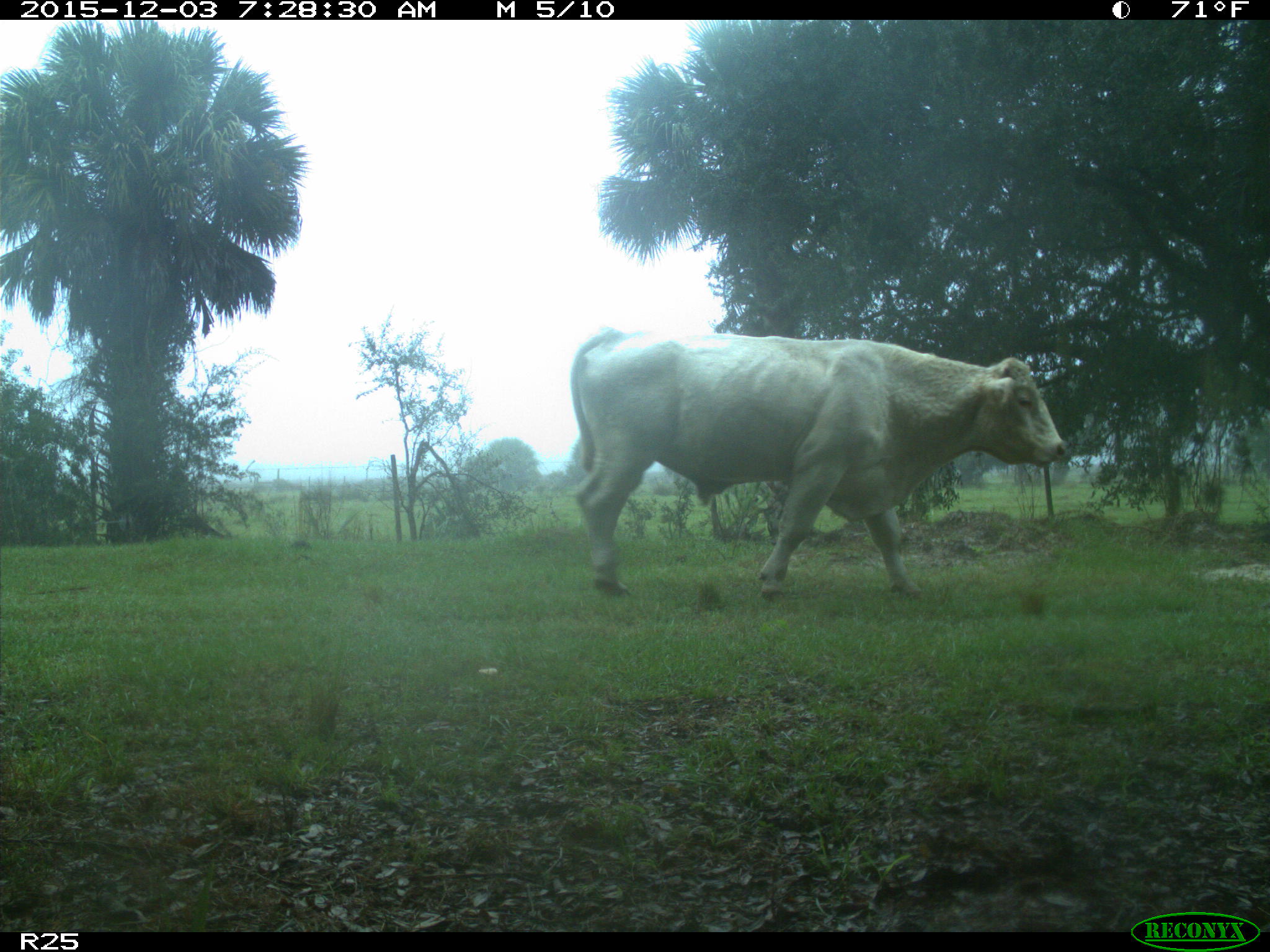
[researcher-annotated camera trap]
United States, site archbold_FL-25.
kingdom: Animalia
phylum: Chordata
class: Mammalia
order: Artiodactyla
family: Bovidae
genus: Bos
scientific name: Bos taurus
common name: domestic cow